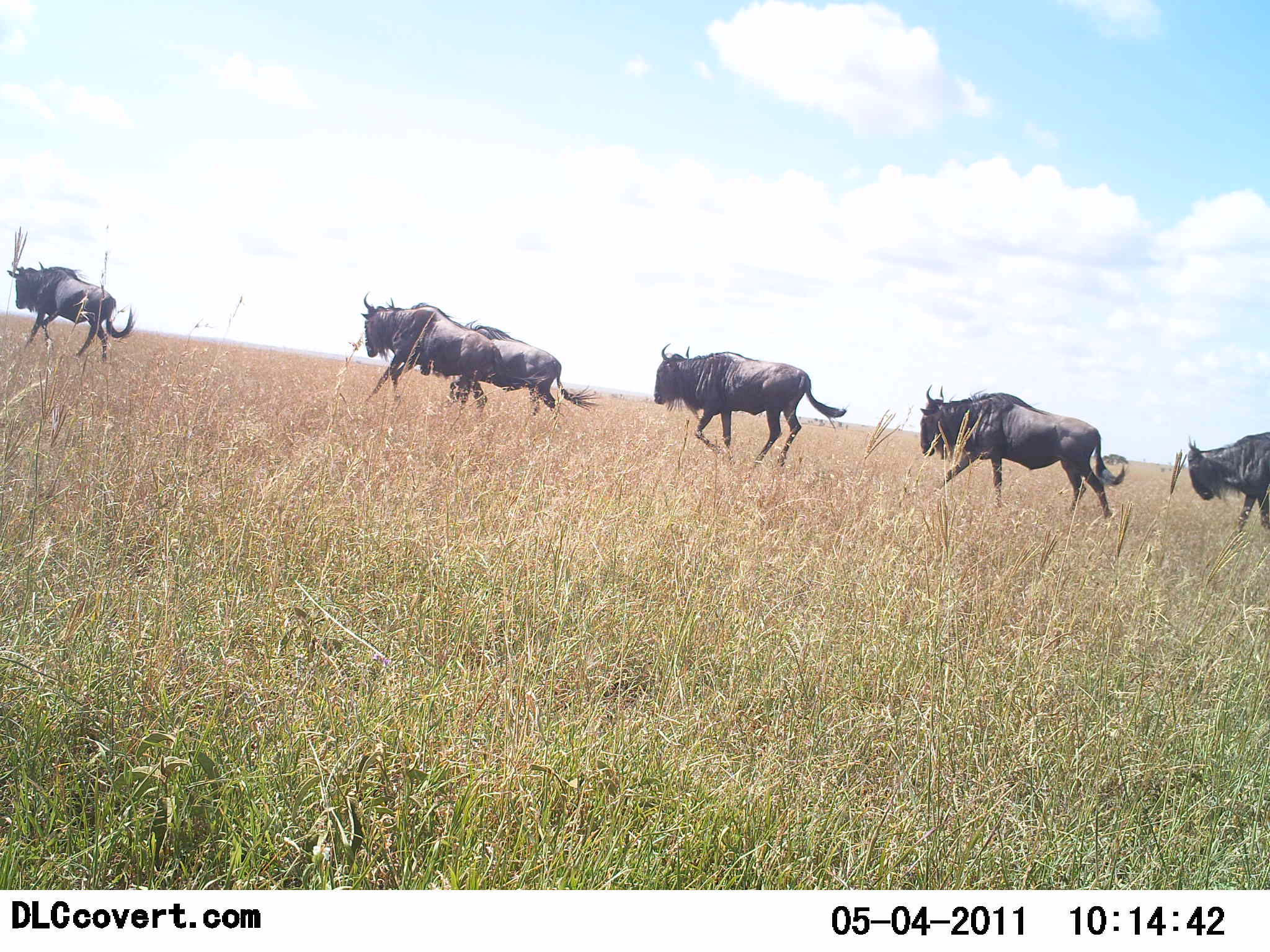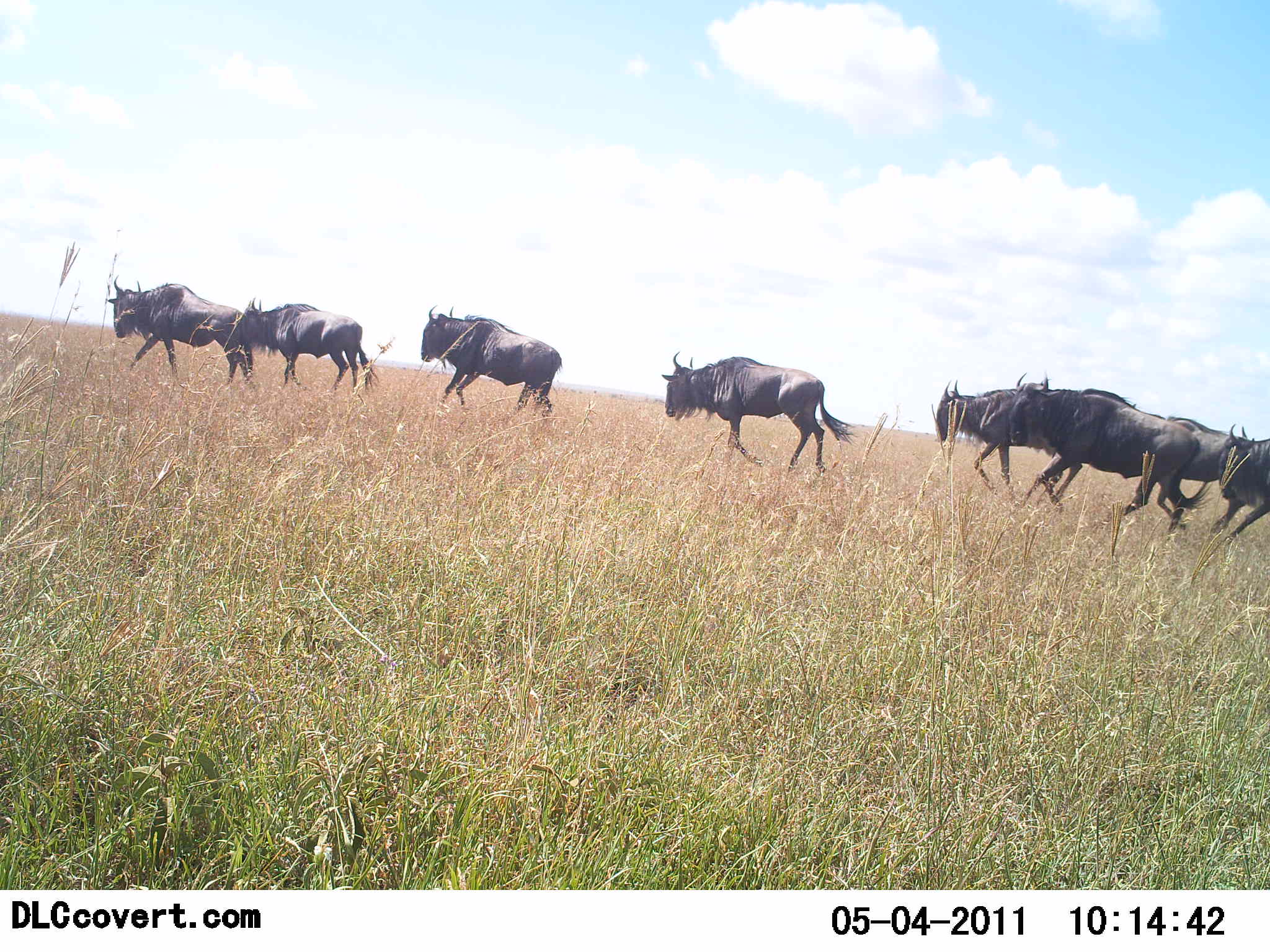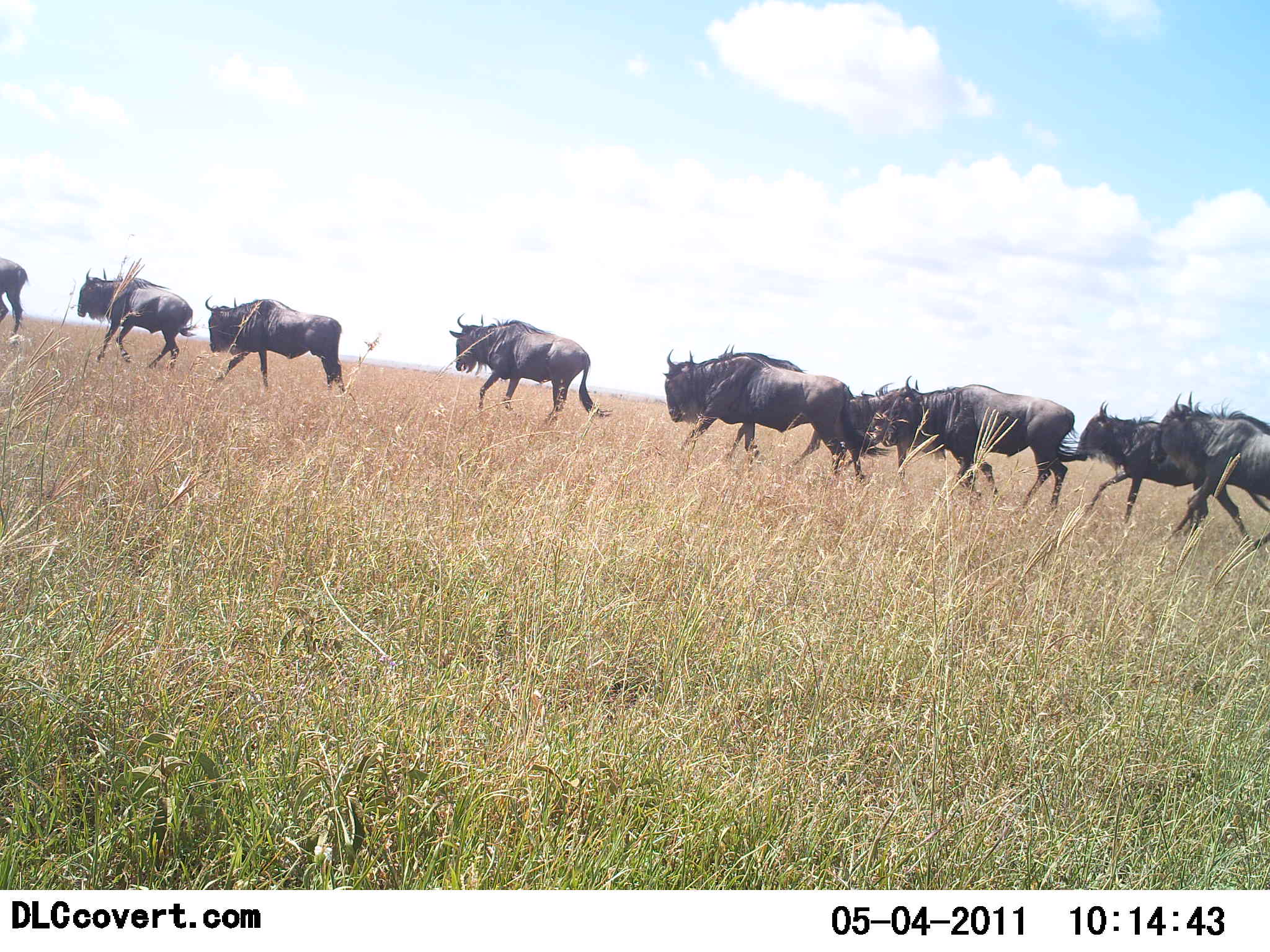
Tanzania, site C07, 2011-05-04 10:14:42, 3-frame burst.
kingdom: Animalia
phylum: Chordata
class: Mammalia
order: Artiodactyla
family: Bovidae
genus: Connochaetes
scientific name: Connochaetes taurinus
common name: blue wildebeest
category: wildebeest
Wildebeest (blue wildebeest) (Connochaetes taurinus), count 8. Behavior (volunteer vote fractions): standing 0%, resting 0%, moving 100%, interacting 0%. Young present (vote fraction): 0%. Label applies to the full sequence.